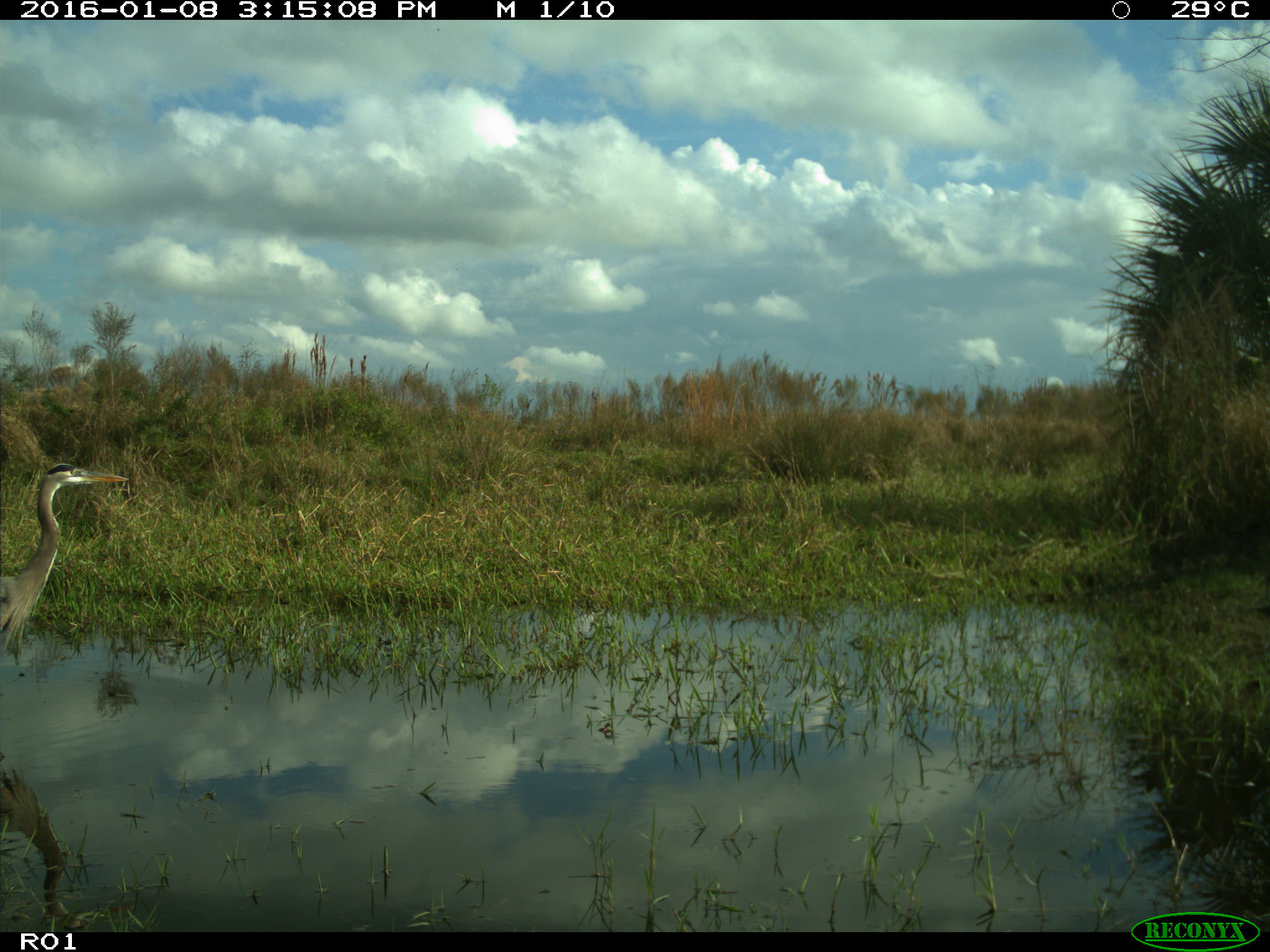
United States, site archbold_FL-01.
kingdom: Animalia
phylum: Chordata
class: Aves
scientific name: Aves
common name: birds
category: unidentified bird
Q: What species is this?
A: Unidentified bird (birds) (Aves).